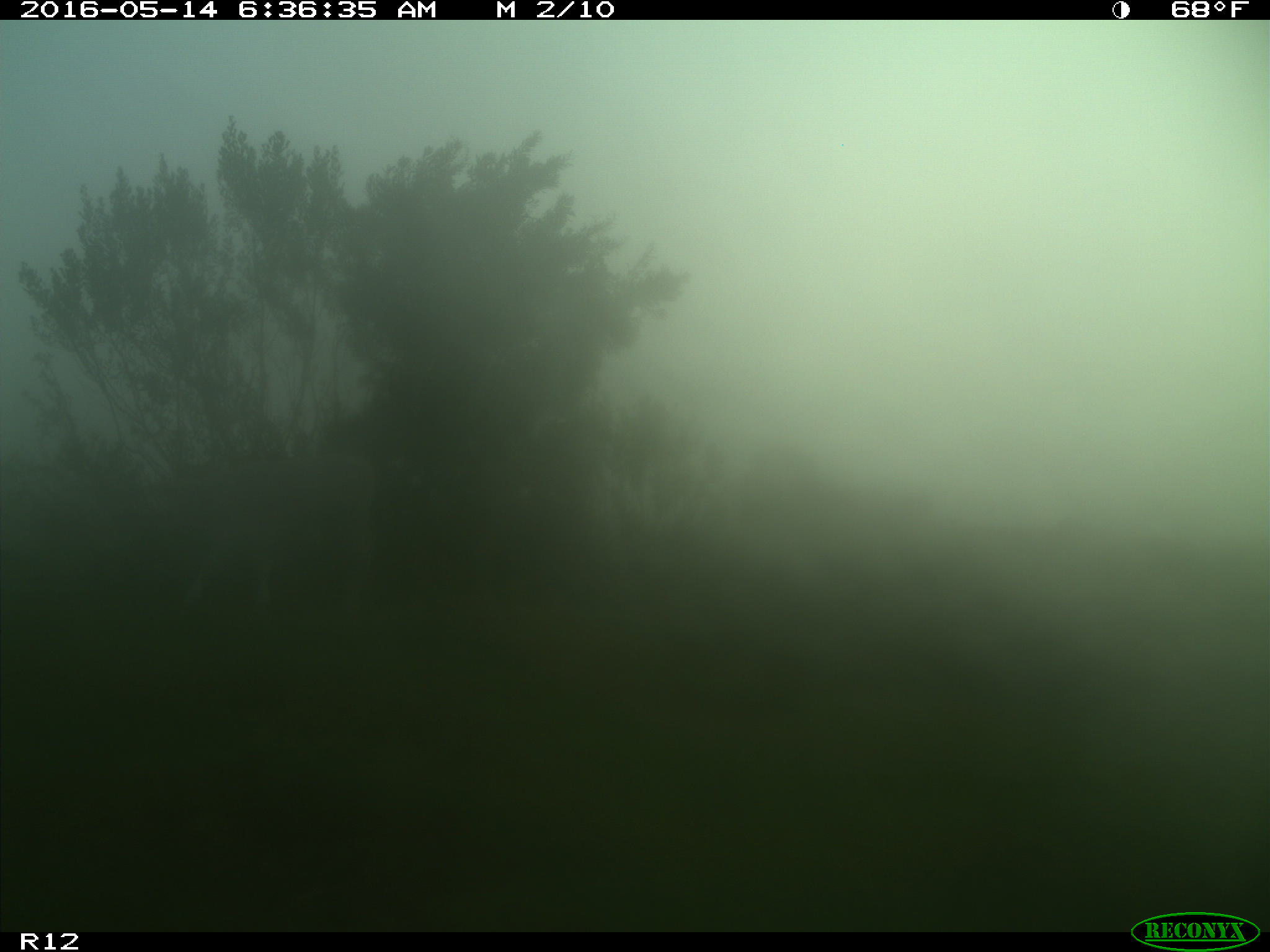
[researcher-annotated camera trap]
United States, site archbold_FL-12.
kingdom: Animalia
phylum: Chordata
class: Mammalia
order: Artiodactyla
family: Bovidae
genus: Bos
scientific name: Bos taurus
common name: domestic cow